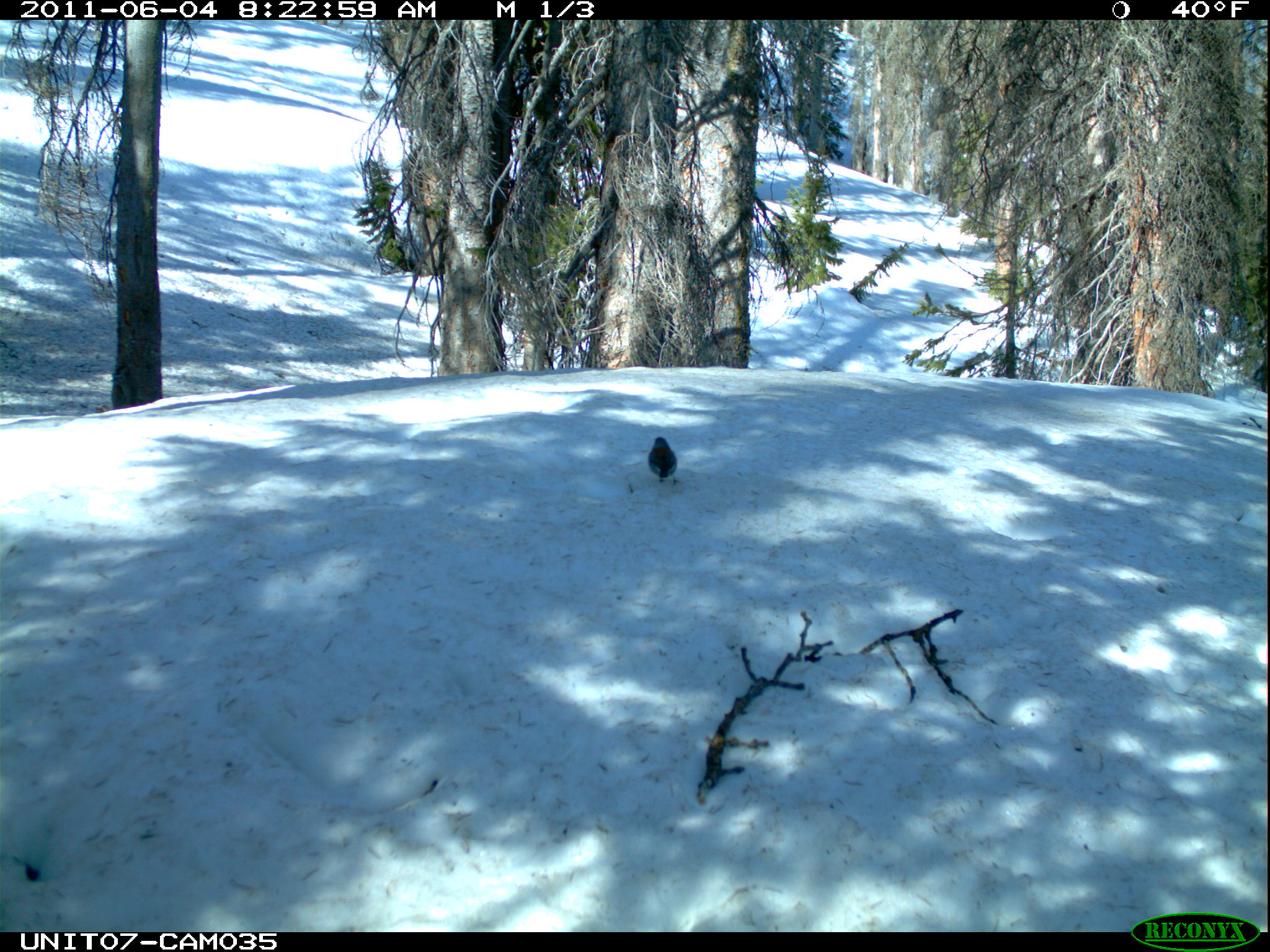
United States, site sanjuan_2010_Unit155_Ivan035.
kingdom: Animalia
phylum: Chordata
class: Aves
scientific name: Aves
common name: birds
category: unidentified bird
Unidentified bird (birds) (Aves).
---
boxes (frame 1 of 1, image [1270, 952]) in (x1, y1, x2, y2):
animal: (647, 436, 682, 487)